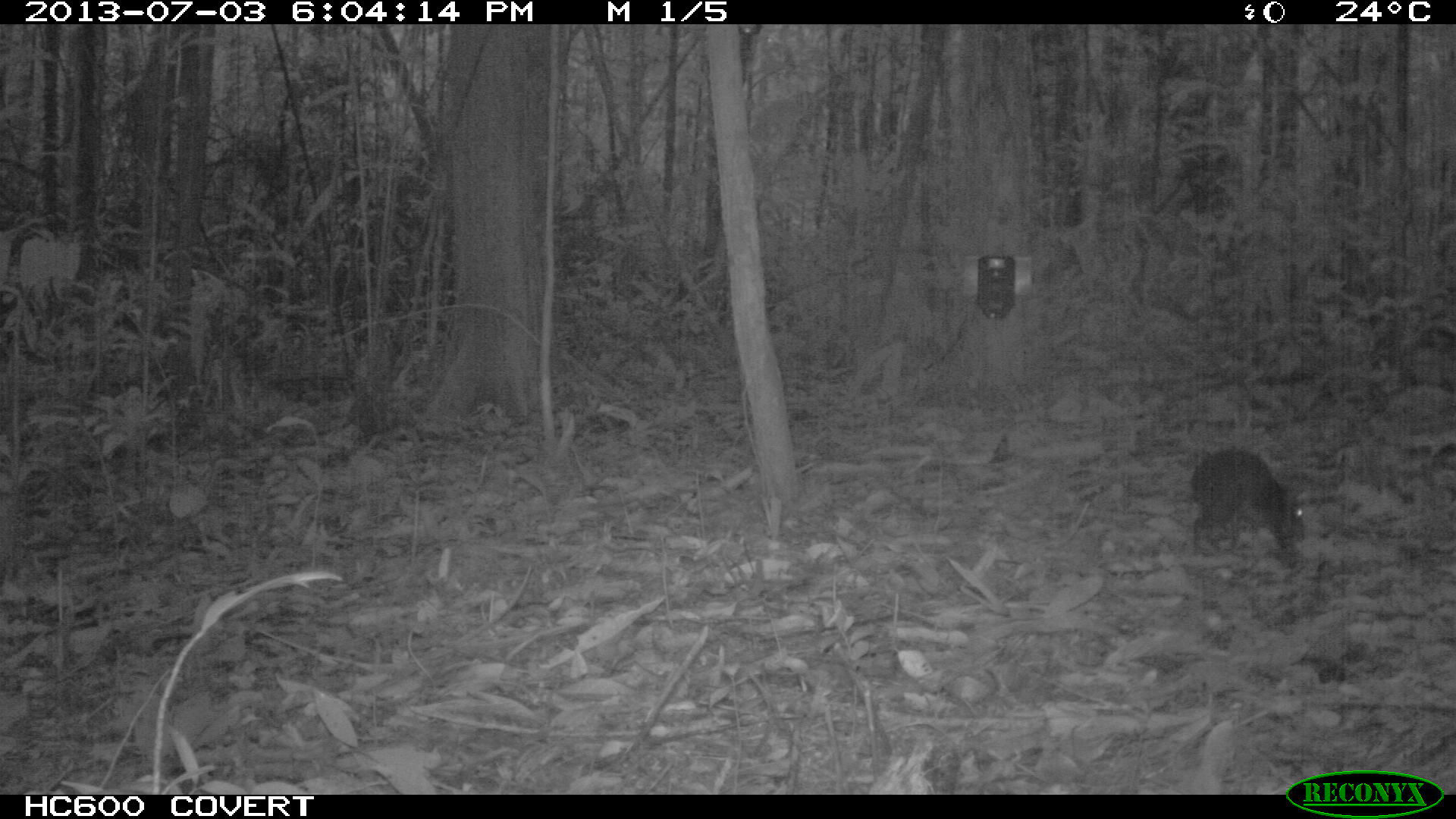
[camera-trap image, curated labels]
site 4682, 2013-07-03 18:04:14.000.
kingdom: Animalia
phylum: Chordata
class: Mammalia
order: Rodentia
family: Dasyproctidae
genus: Myoprocta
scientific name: Myoprocta pratti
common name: green acouchi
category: myoprocta pratii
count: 1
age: adult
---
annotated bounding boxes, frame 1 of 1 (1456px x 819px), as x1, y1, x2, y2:
myoprocta pratii: 1186, 446, 1307, 554